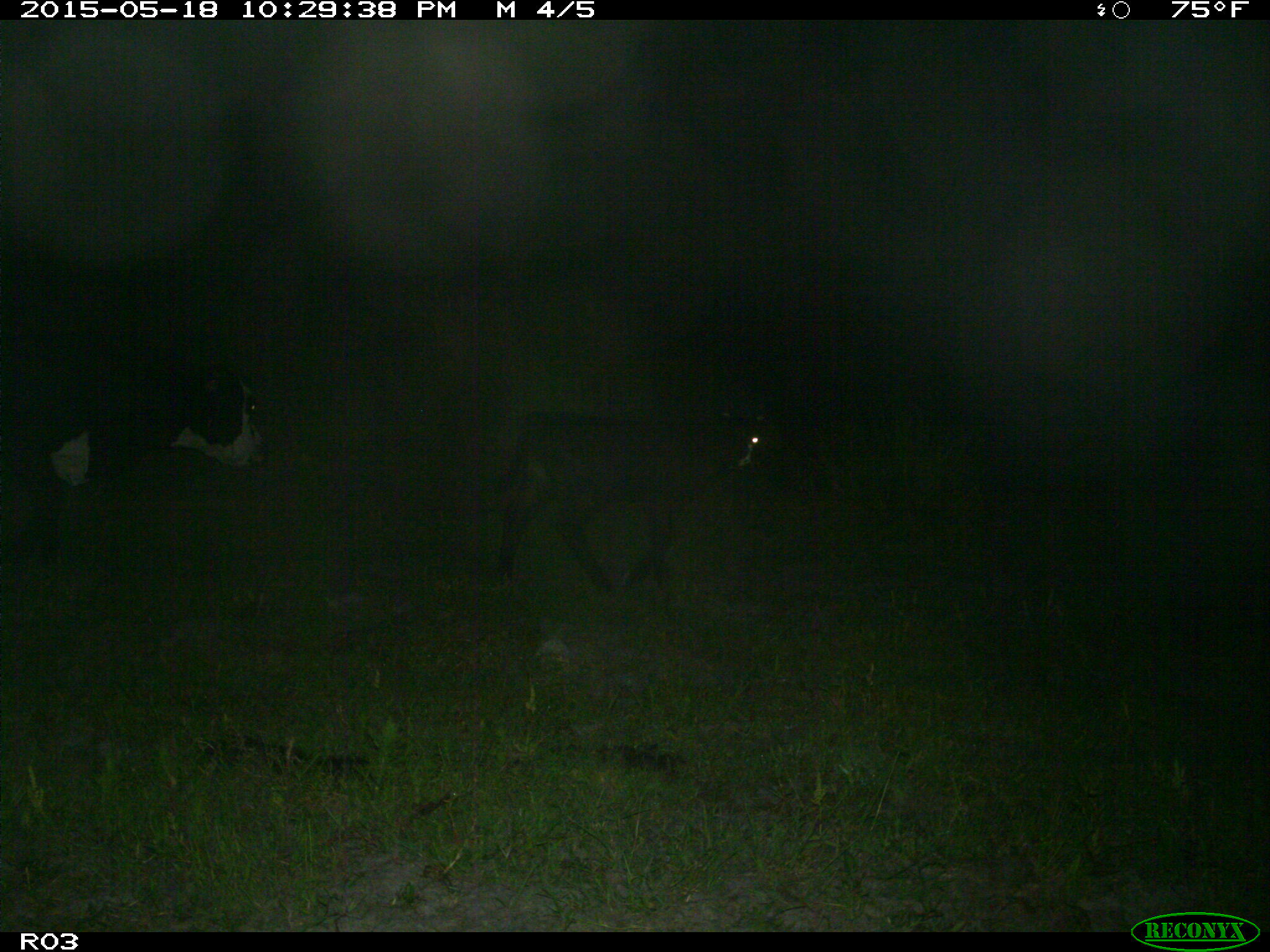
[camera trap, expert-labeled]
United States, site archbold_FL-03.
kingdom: Animalia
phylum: Chordata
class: Mammalia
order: Artiodactyla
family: Bovidae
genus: Bos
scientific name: Bos taurus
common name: domestic cow